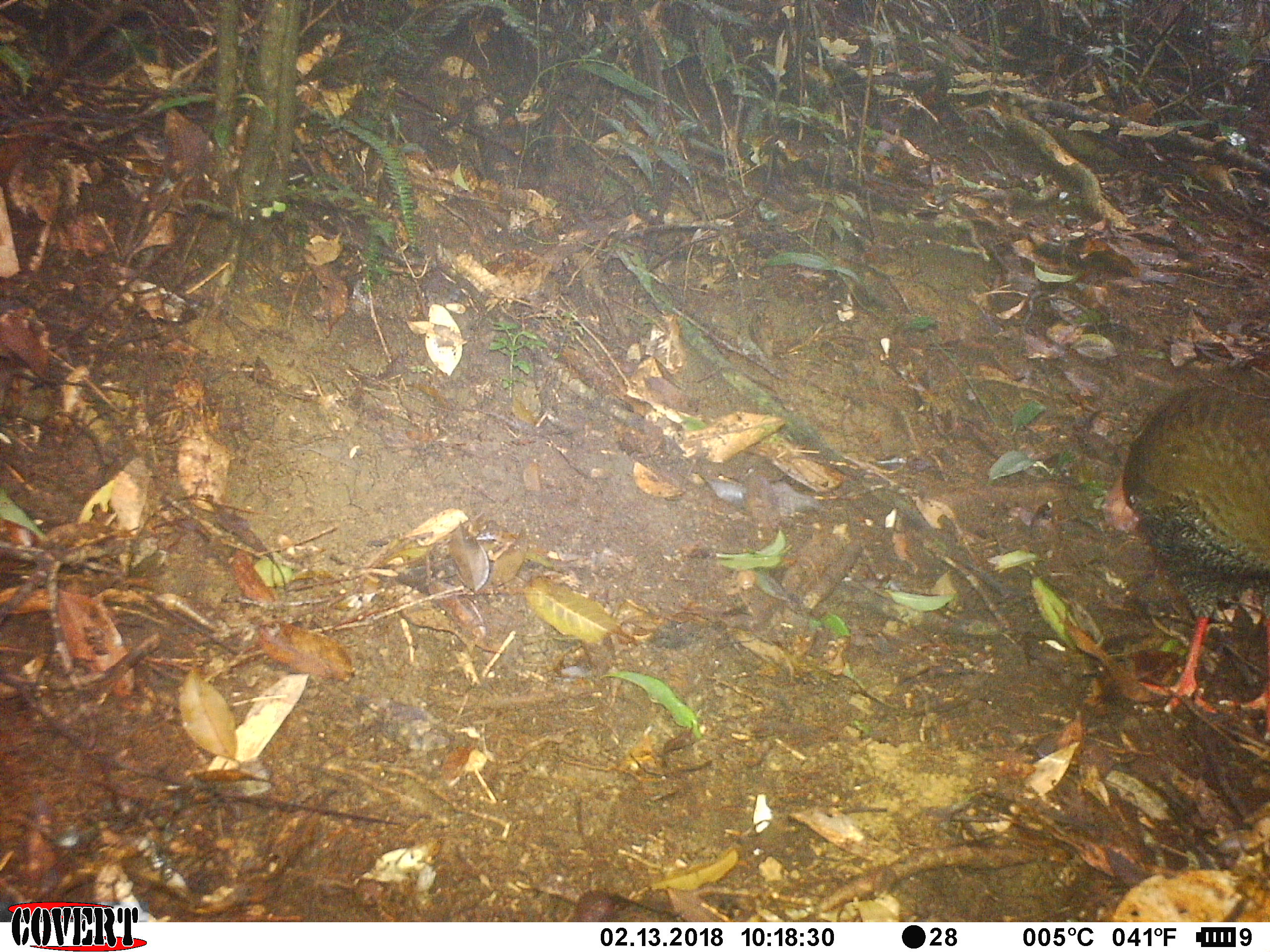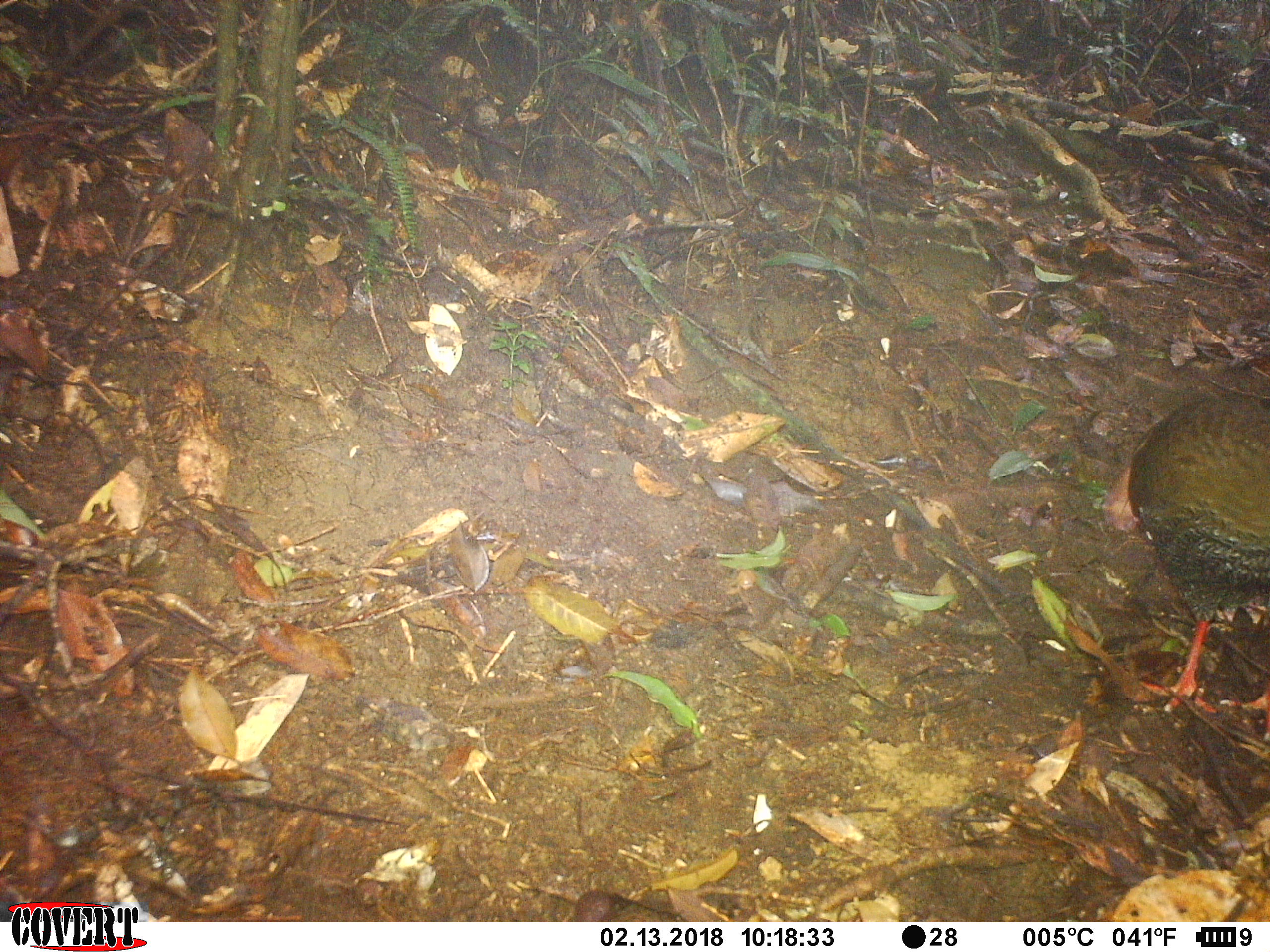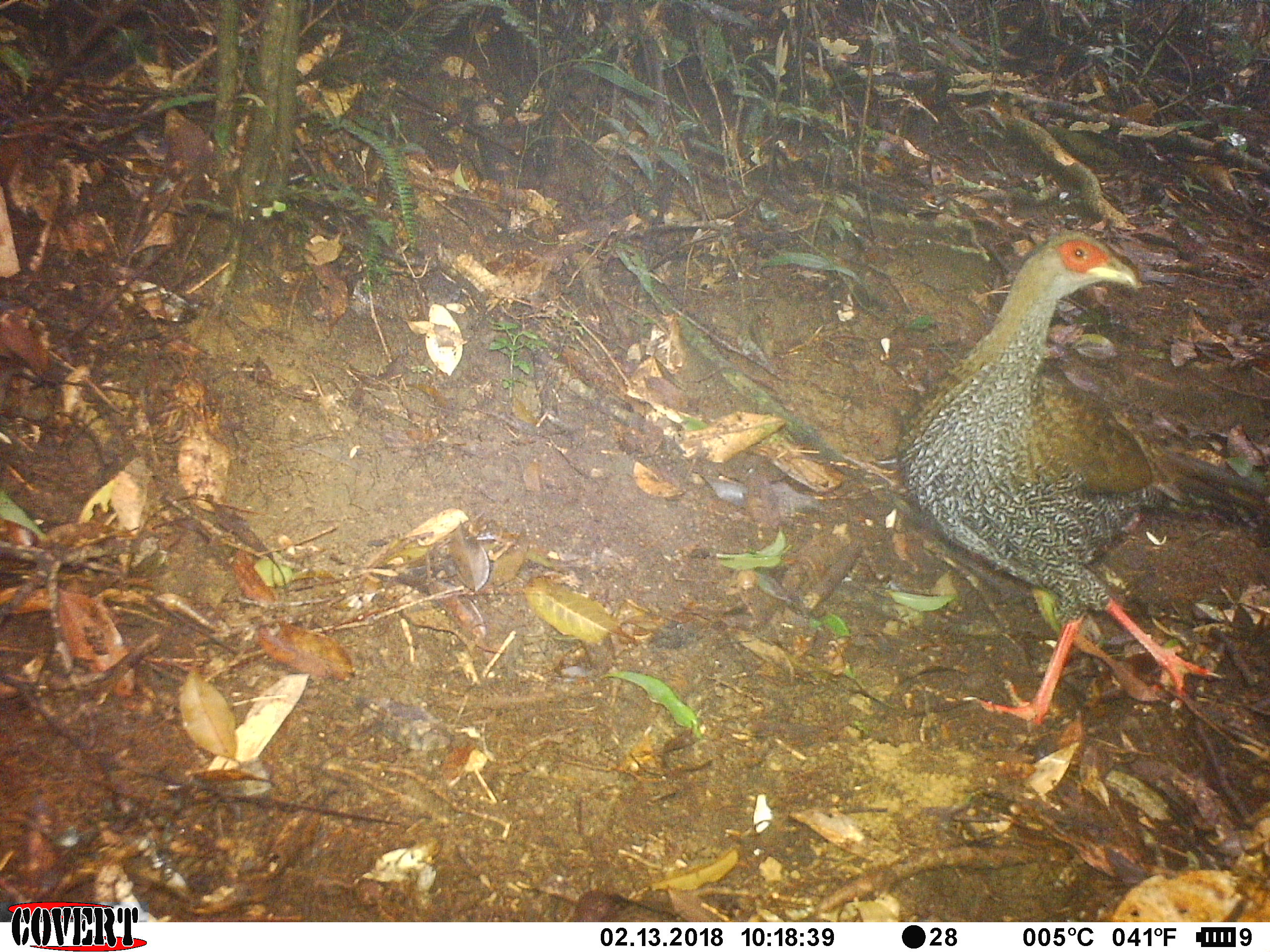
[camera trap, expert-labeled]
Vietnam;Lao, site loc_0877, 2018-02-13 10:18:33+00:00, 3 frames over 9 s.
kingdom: Animalia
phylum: Chordata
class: Aves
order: Galliformes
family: Phasianidae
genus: Lophura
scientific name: Lophura nycthemera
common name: silver pheasant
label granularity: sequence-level